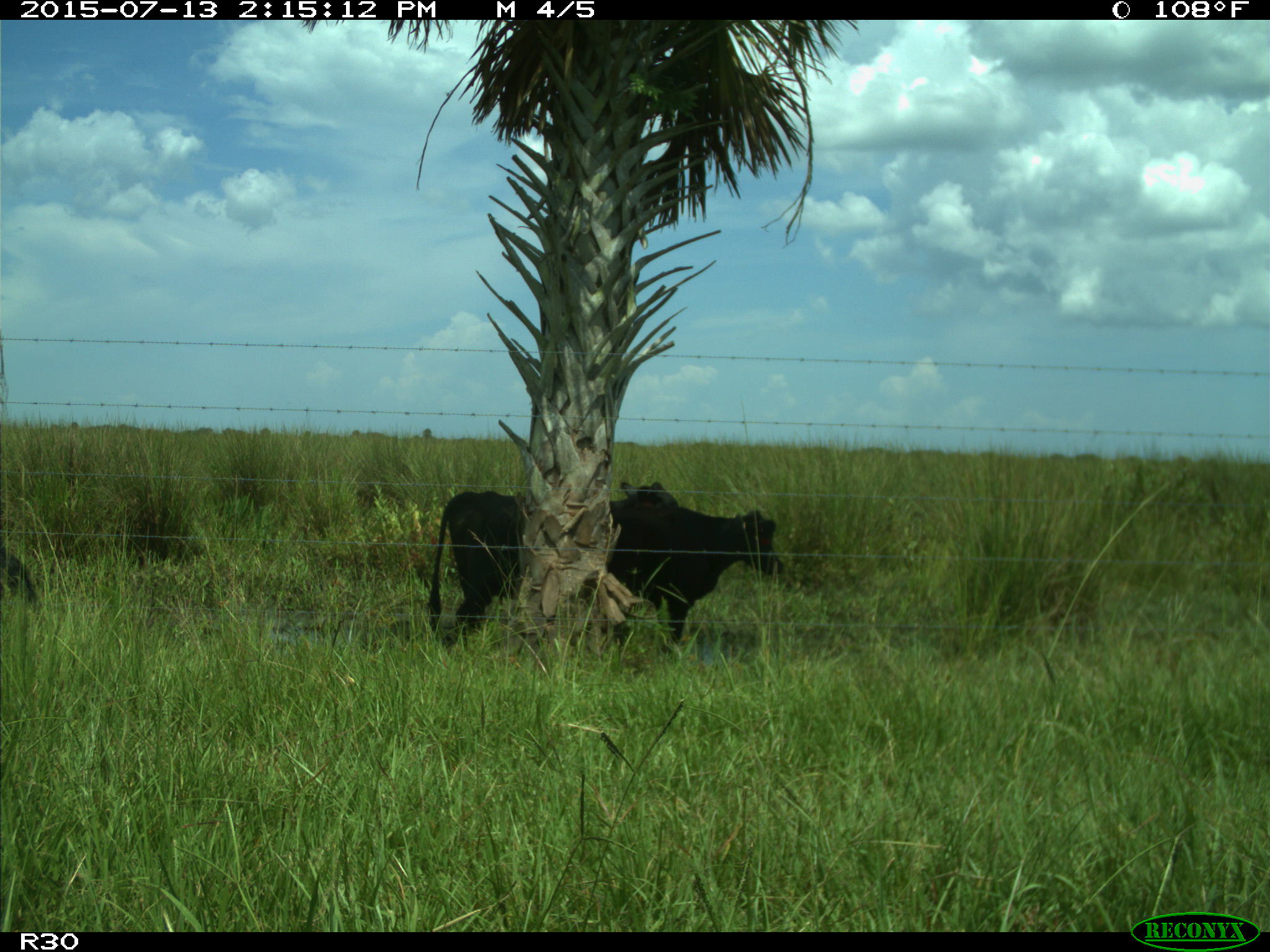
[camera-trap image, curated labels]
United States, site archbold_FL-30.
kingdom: Animalia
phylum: Chordata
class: Mammalia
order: Artiodactyla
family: Bovidae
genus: Bos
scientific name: Bos taurus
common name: domestic cow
Bos taurus (domestic cow).